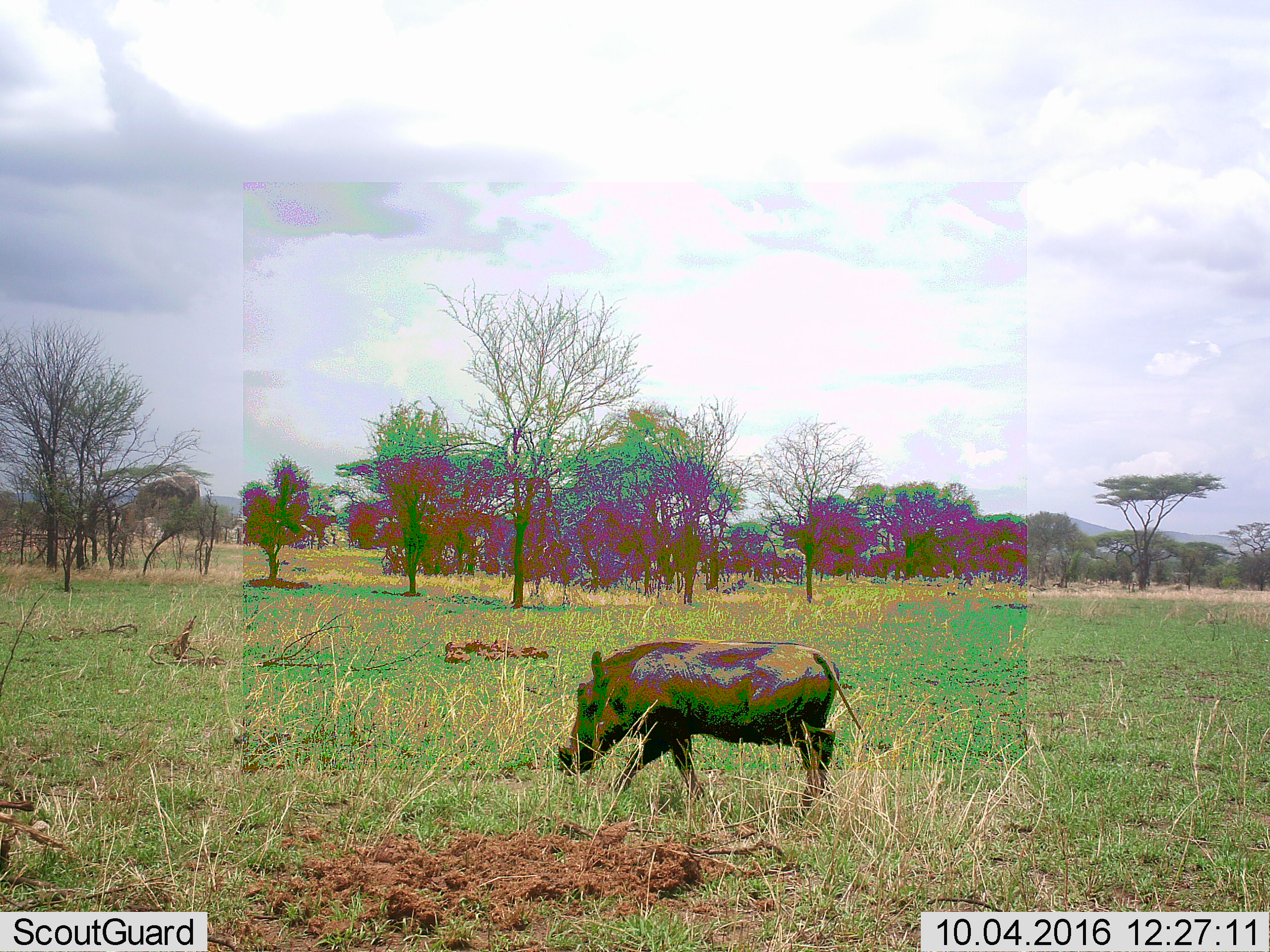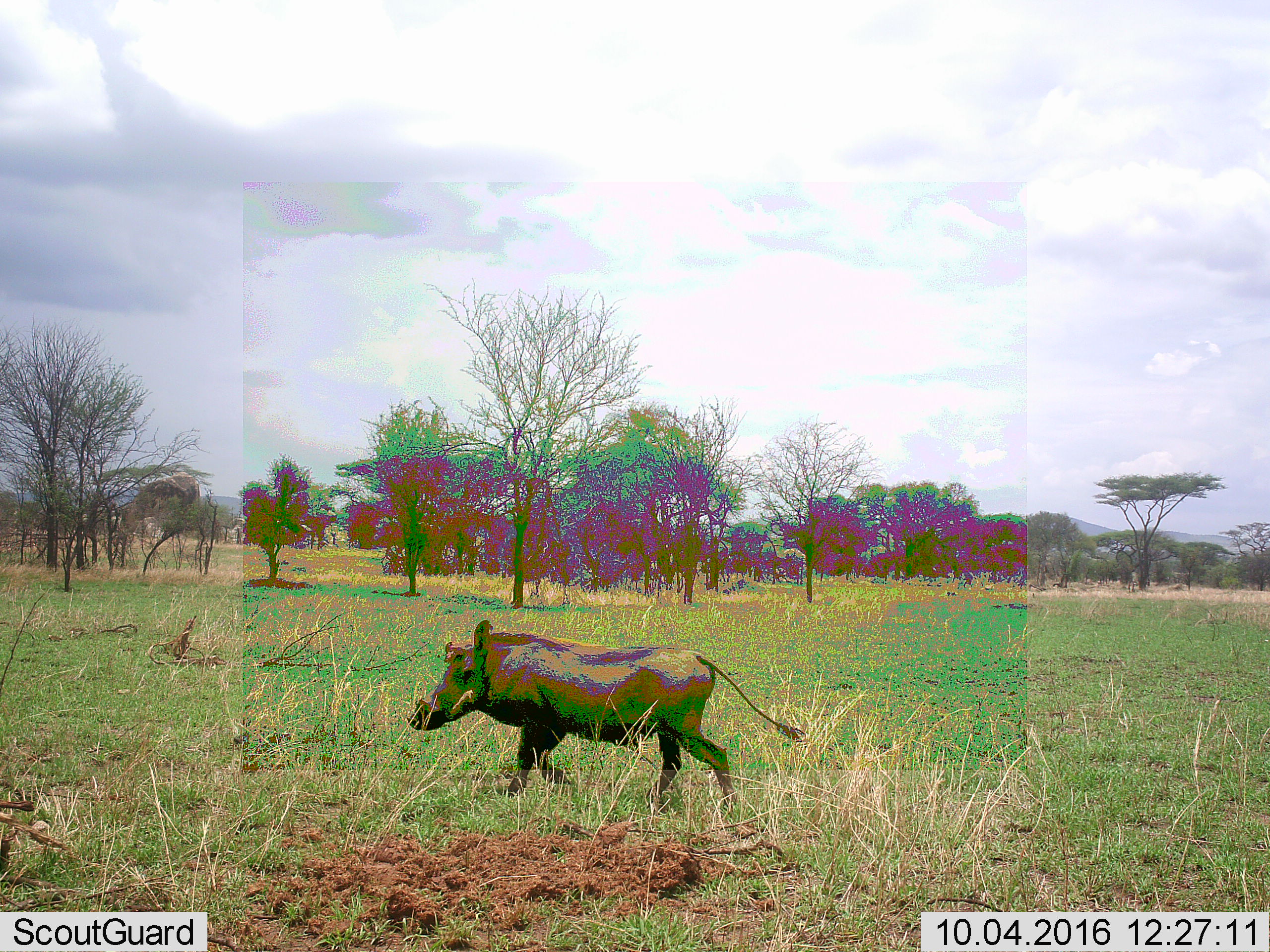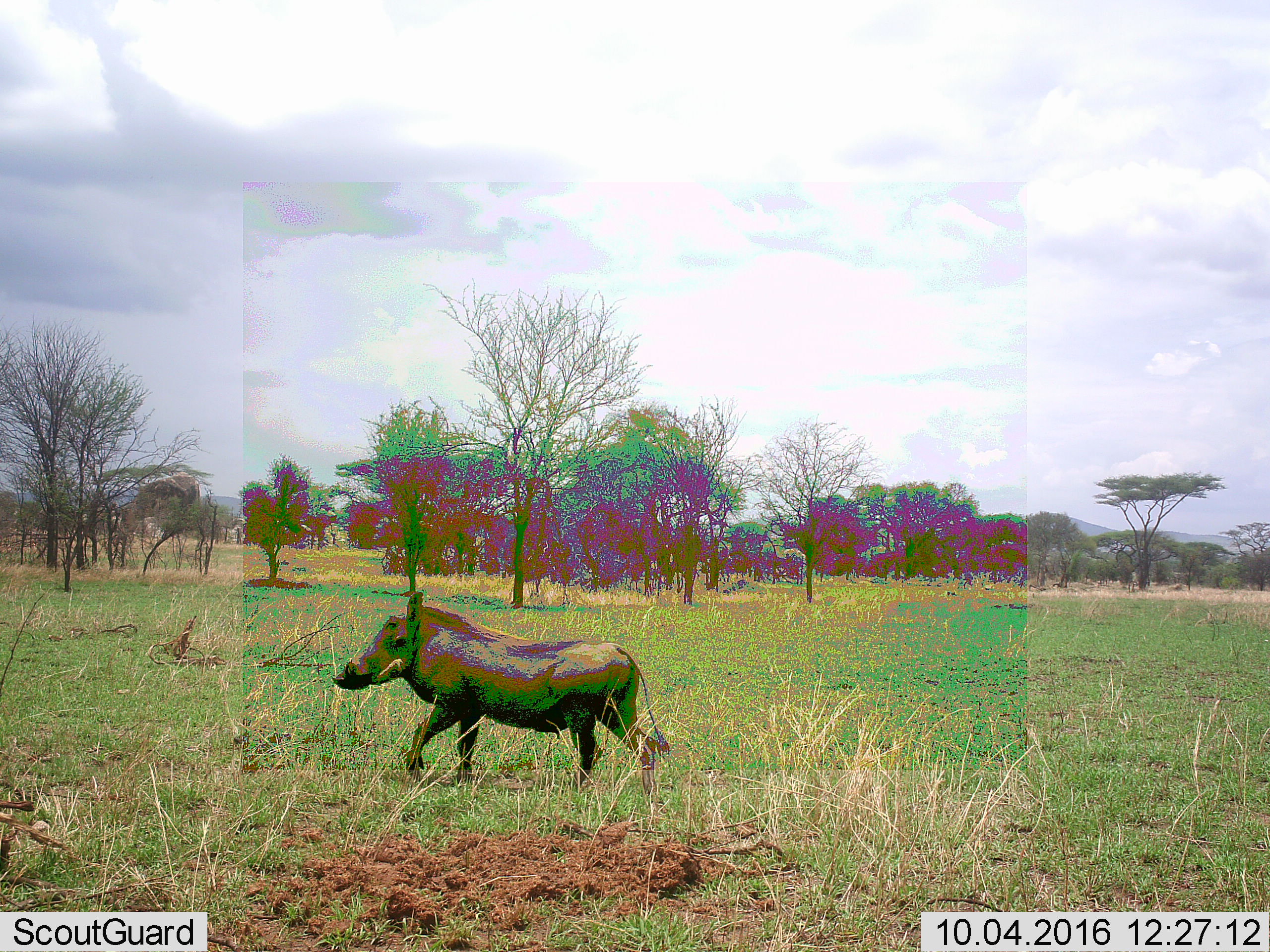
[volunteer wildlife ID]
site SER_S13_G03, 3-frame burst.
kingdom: Animalia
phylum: Chordata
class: Mammalia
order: Artiodactyla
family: Suidae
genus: Phacochoerus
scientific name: Phacochoerus africanus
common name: warthog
Warthog (Phacochoerus africanus), count 1. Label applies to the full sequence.